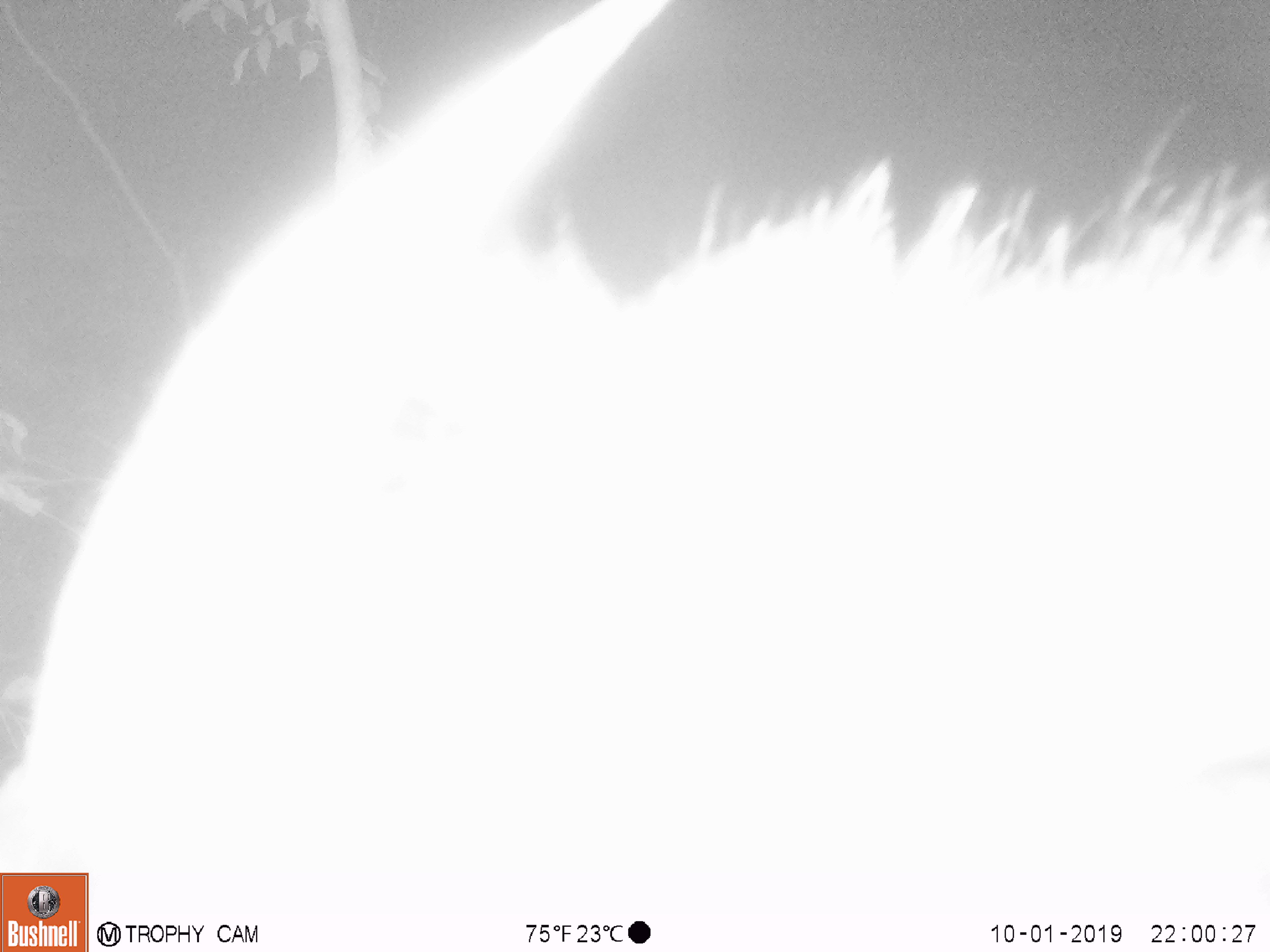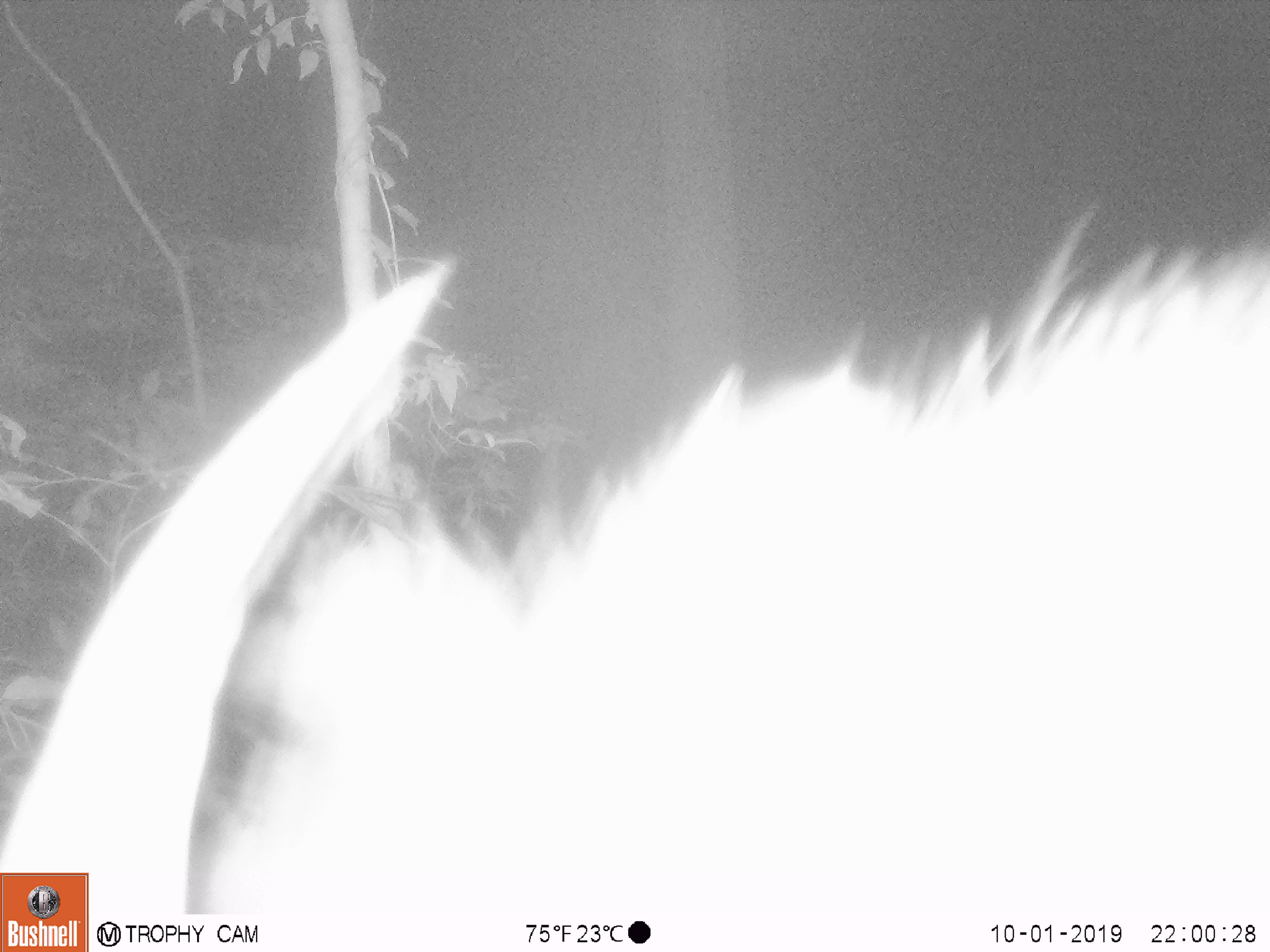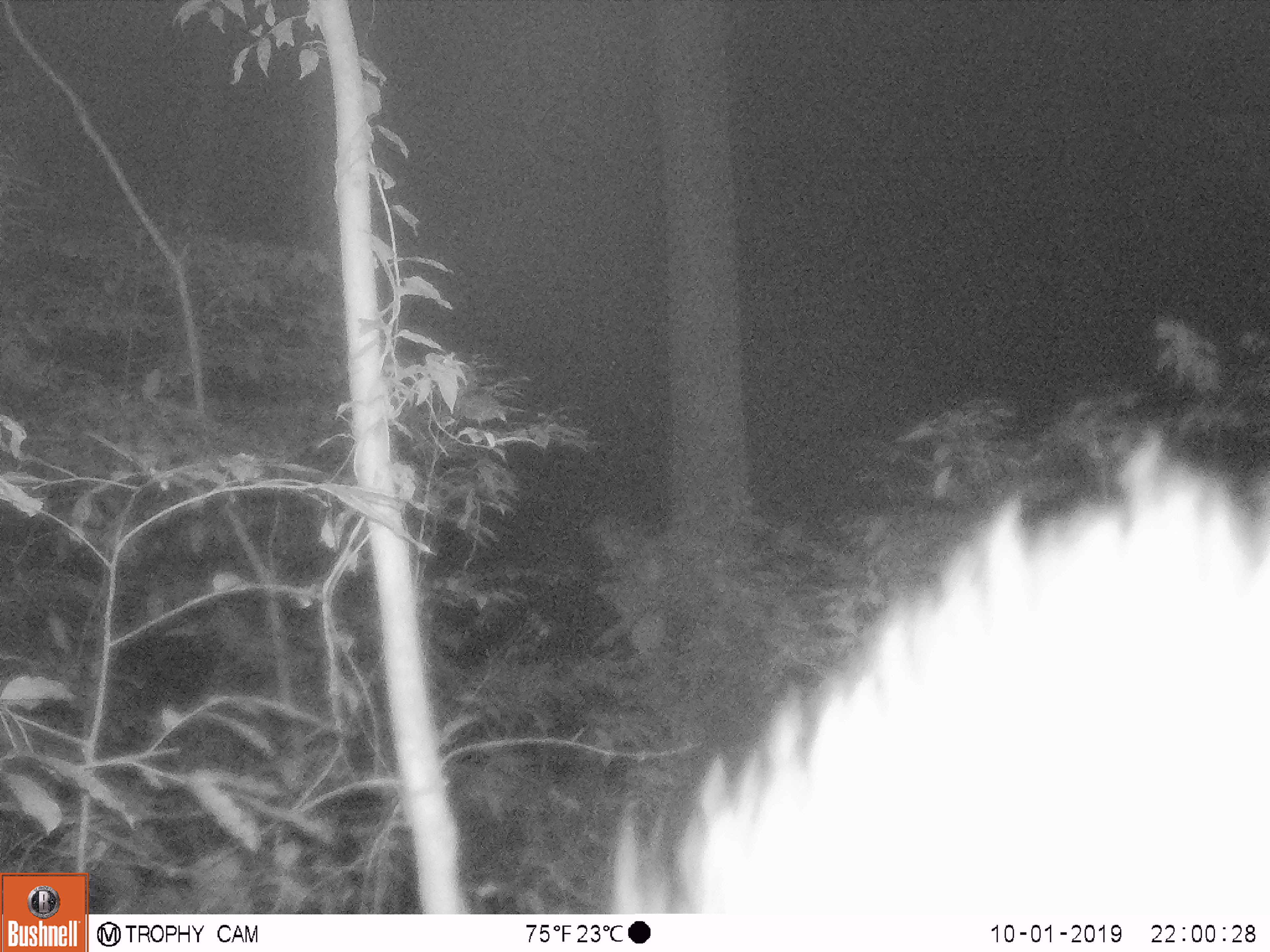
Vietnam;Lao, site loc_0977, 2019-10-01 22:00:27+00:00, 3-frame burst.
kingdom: Animalia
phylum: Chordata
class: Mammalia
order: Artiodactyla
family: Bovidae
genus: Capricornis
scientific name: Capricornis sumatraensis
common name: chinese serow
Chinese serow (Capricornis sumatraensis). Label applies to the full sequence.